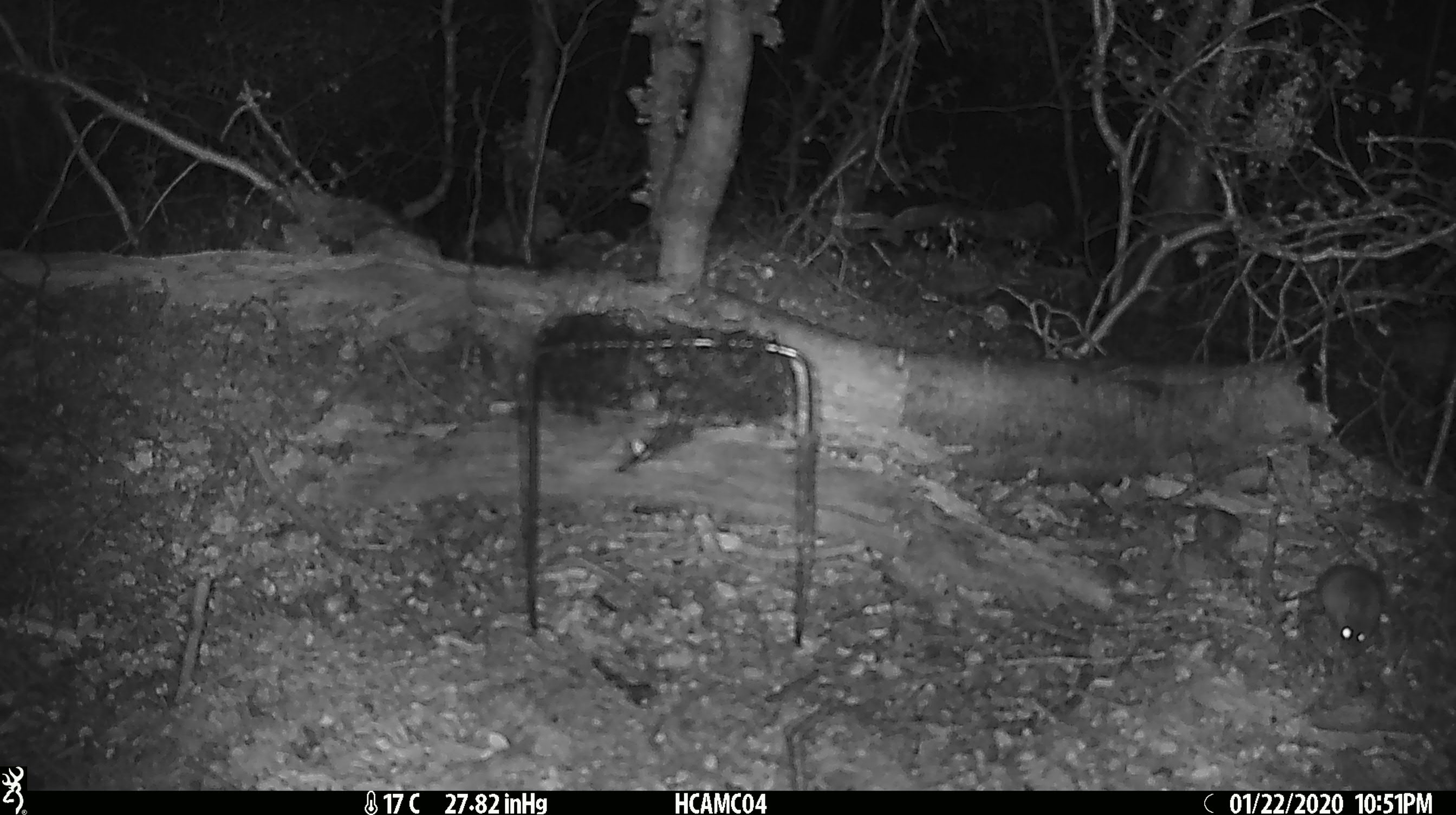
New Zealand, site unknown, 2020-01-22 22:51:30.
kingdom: Animalia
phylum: Chordata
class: Mammalia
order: Rodentia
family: Muridae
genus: Mus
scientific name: Mus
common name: mouse